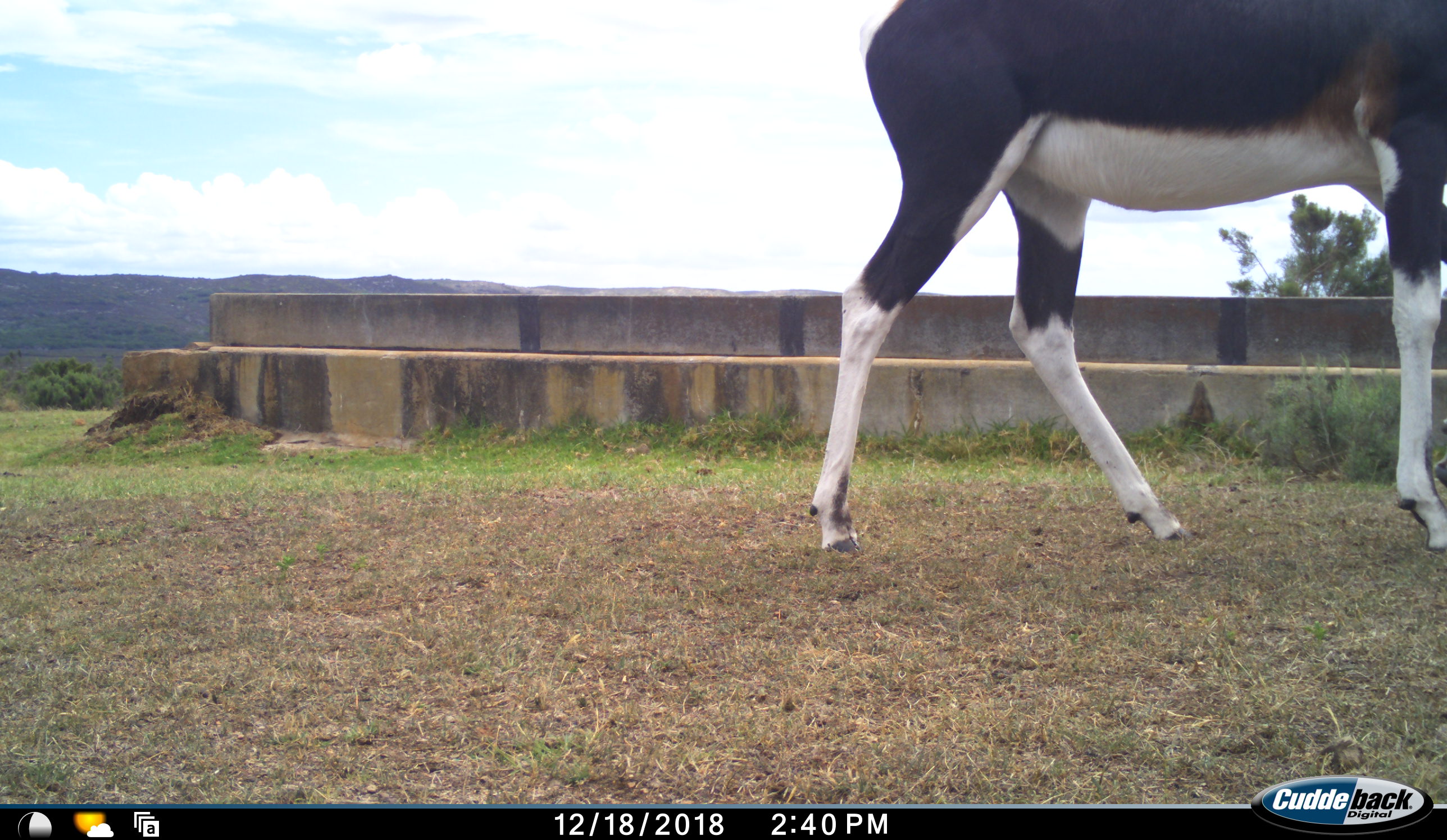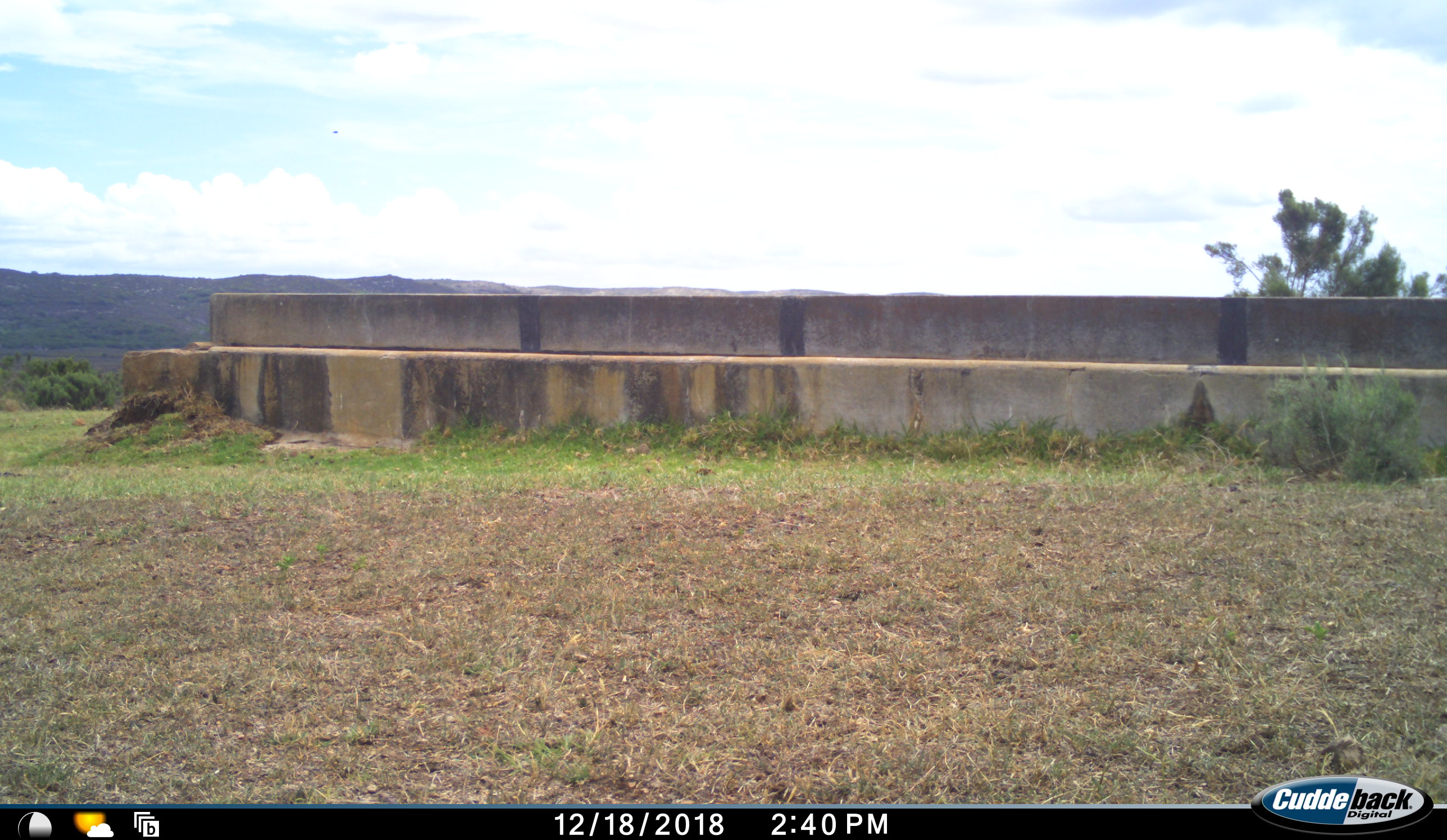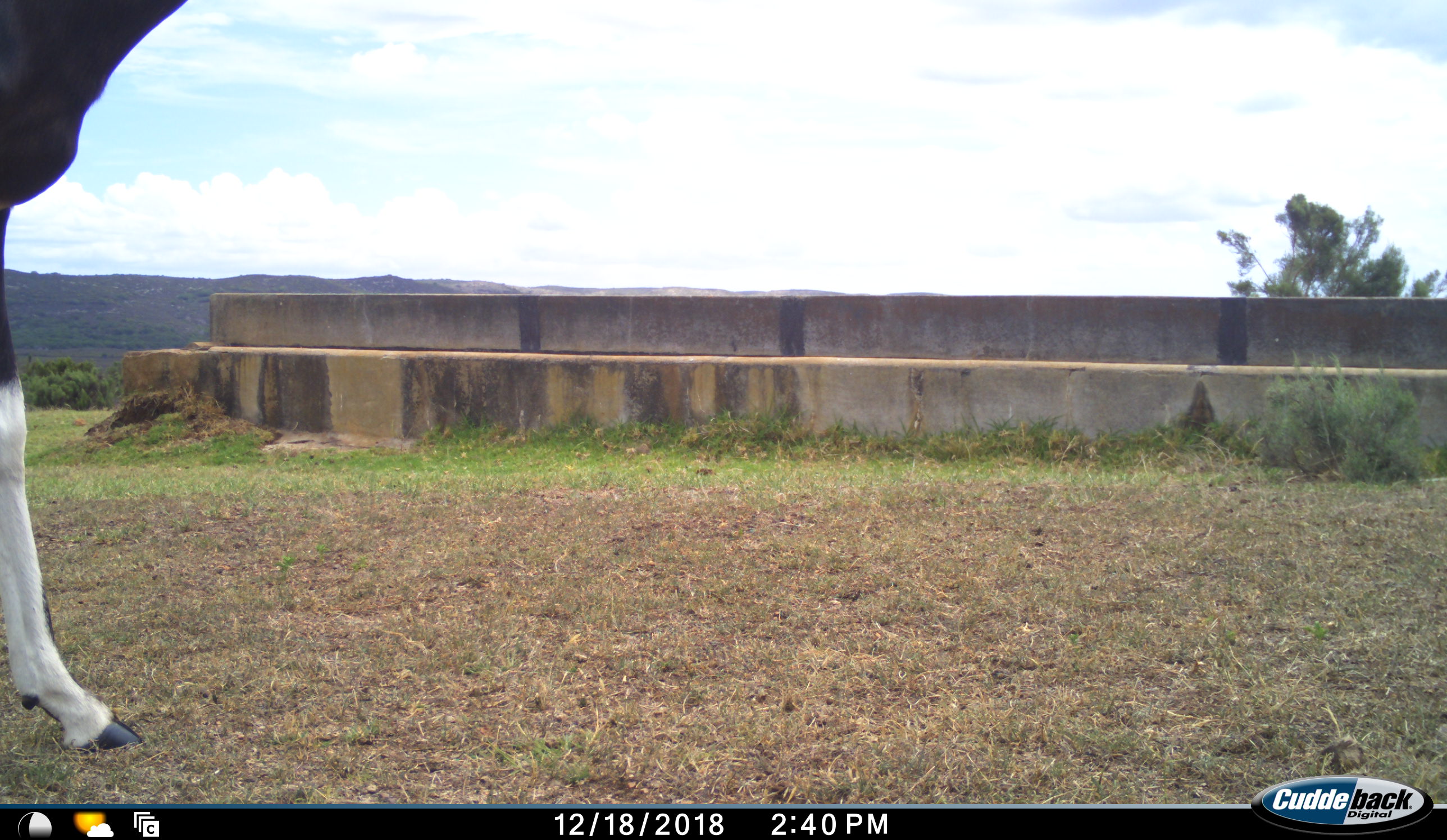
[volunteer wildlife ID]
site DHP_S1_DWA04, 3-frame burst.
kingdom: Animalia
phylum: Chordata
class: Mammalia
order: Artiodactyla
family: Bovidae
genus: Damaliscus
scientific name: Damaliscus pygargus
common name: bontebok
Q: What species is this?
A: Bontebok (Damaliscus pygargus).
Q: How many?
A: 1.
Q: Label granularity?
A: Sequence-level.